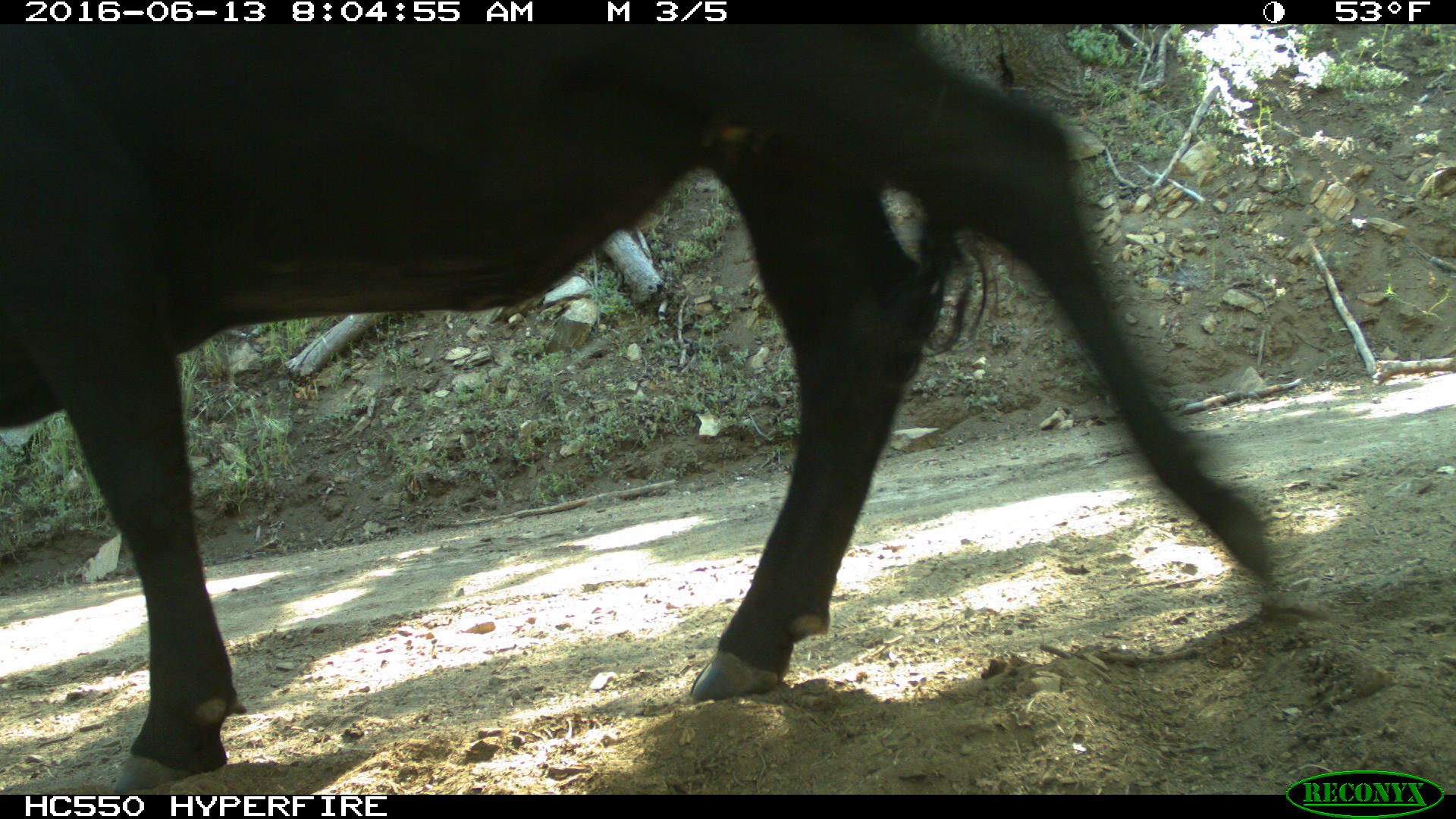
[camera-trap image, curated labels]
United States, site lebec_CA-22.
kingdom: Animalia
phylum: Chordata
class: Mammalia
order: Artiodactyla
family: Bovidae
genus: Bos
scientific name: Bos taurus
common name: domestic cow